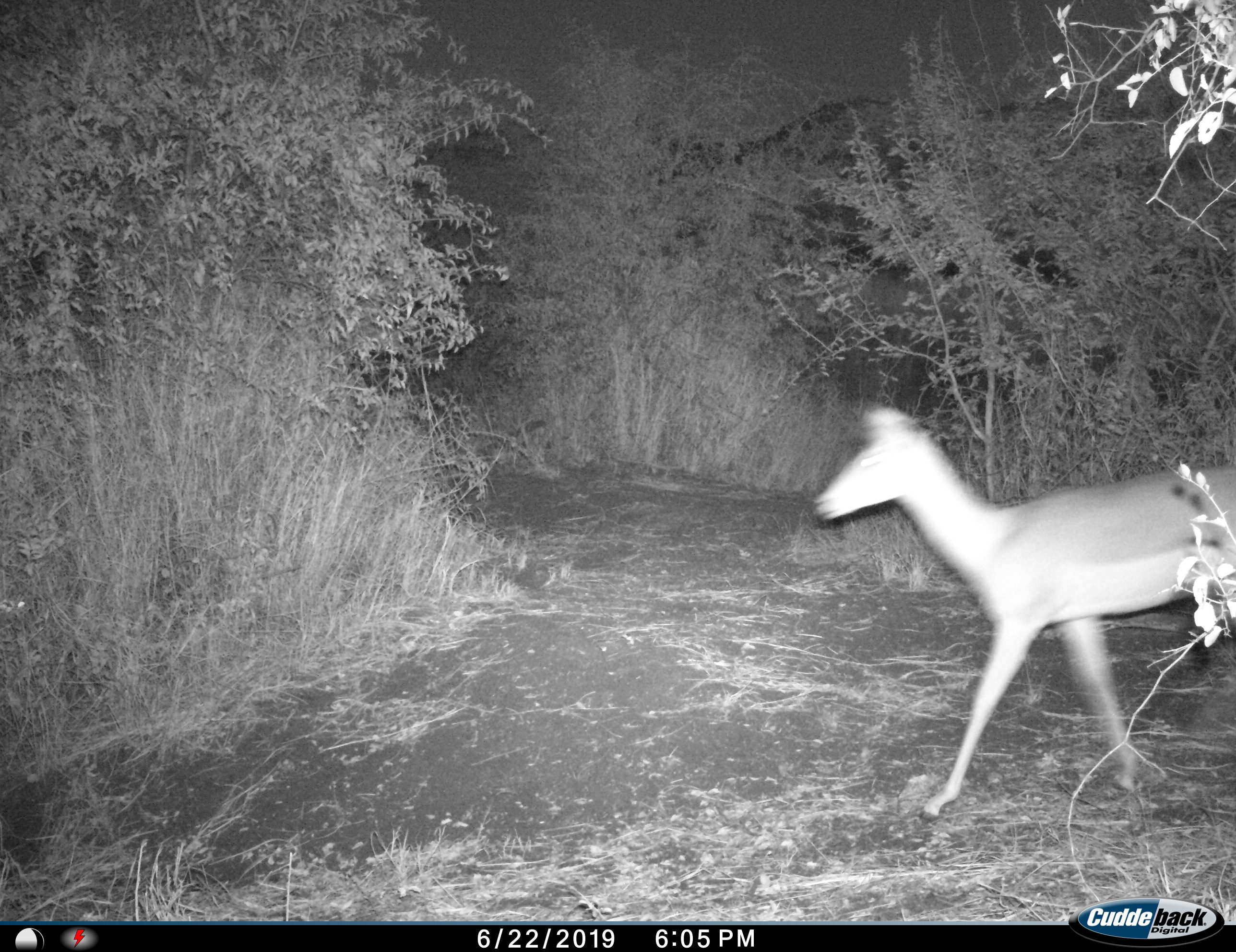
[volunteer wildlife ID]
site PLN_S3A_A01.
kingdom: Animalia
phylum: Chordata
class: Mammalia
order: Artiodactyla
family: Bovidae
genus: Aepyceros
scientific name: Aepyceros melampus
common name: impala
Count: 1.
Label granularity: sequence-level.